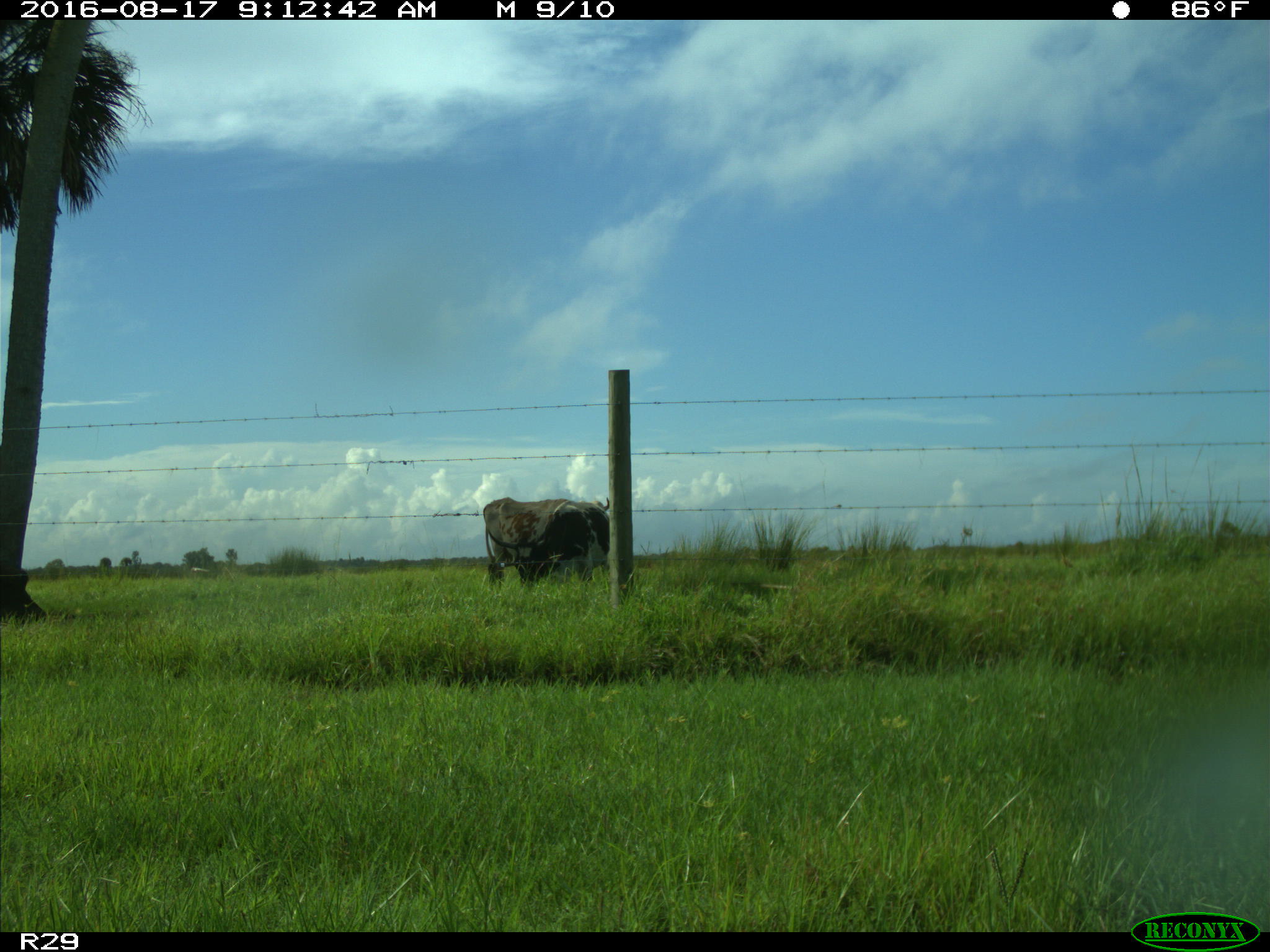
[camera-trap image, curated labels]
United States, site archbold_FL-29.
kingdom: Animalia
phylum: Chordata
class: Mammalia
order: Artiodactyla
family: Bovidae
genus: Bos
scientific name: Bos taurus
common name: domestic cow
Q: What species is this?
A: Bos taurus (domestic cow).